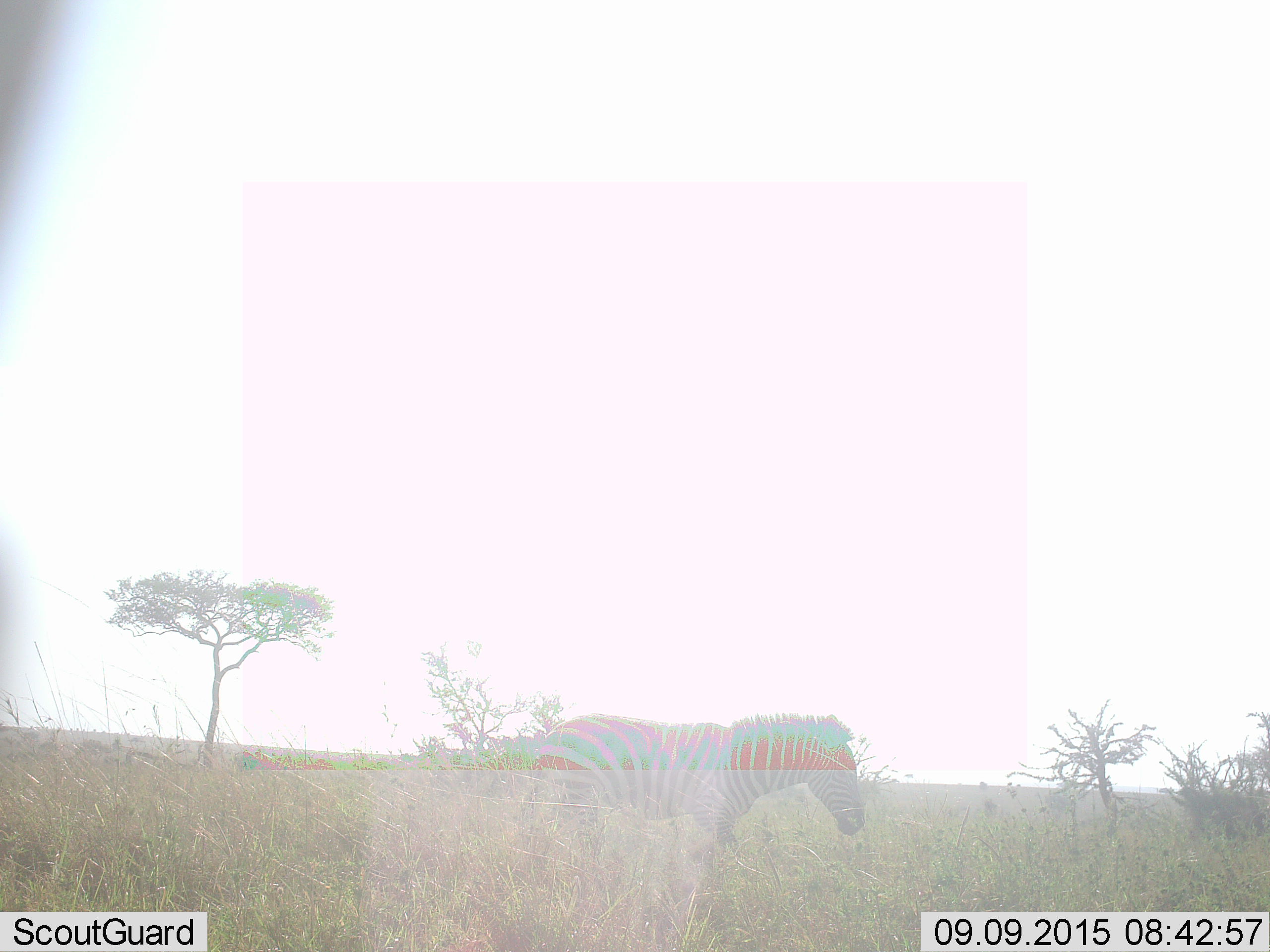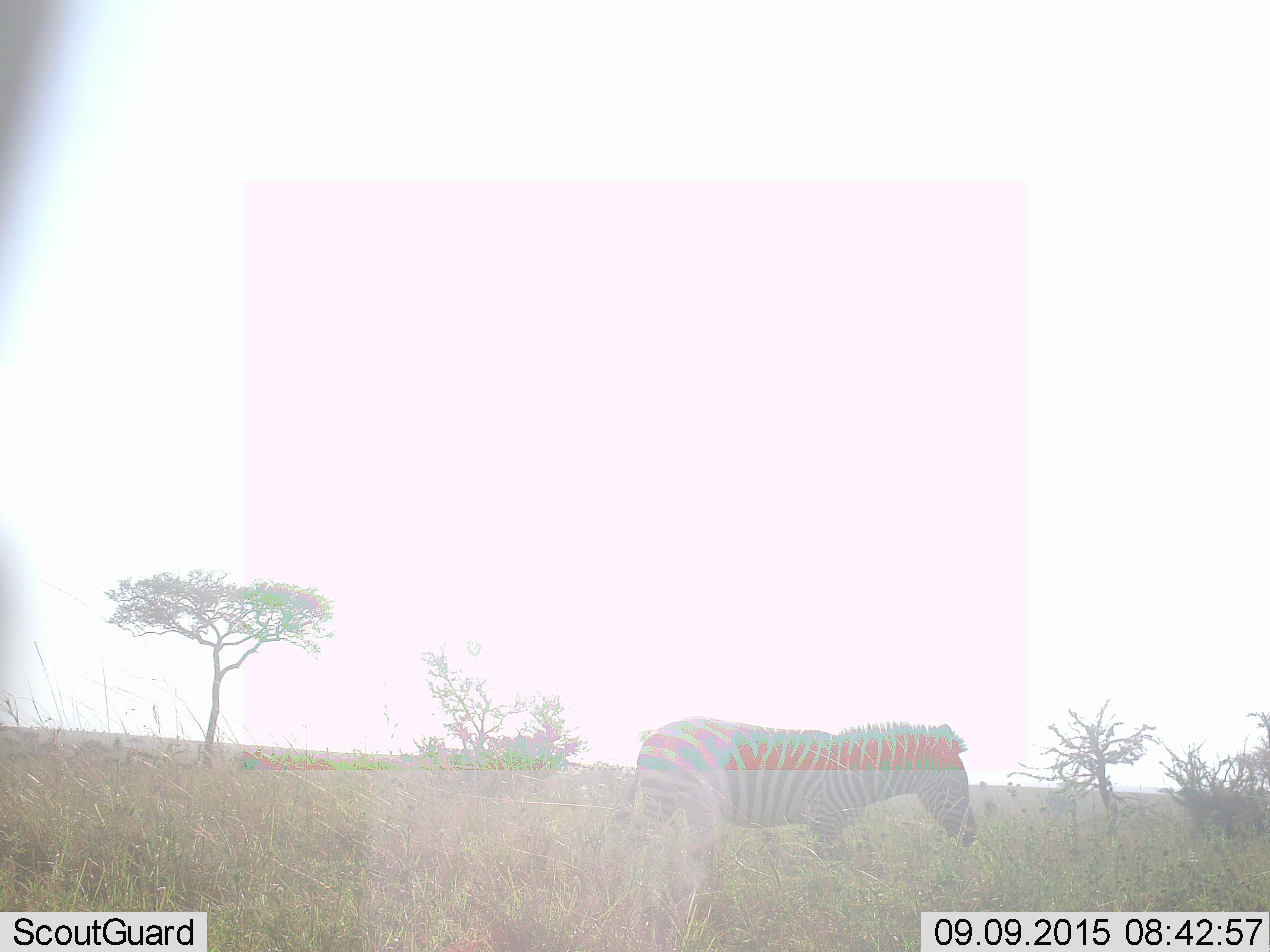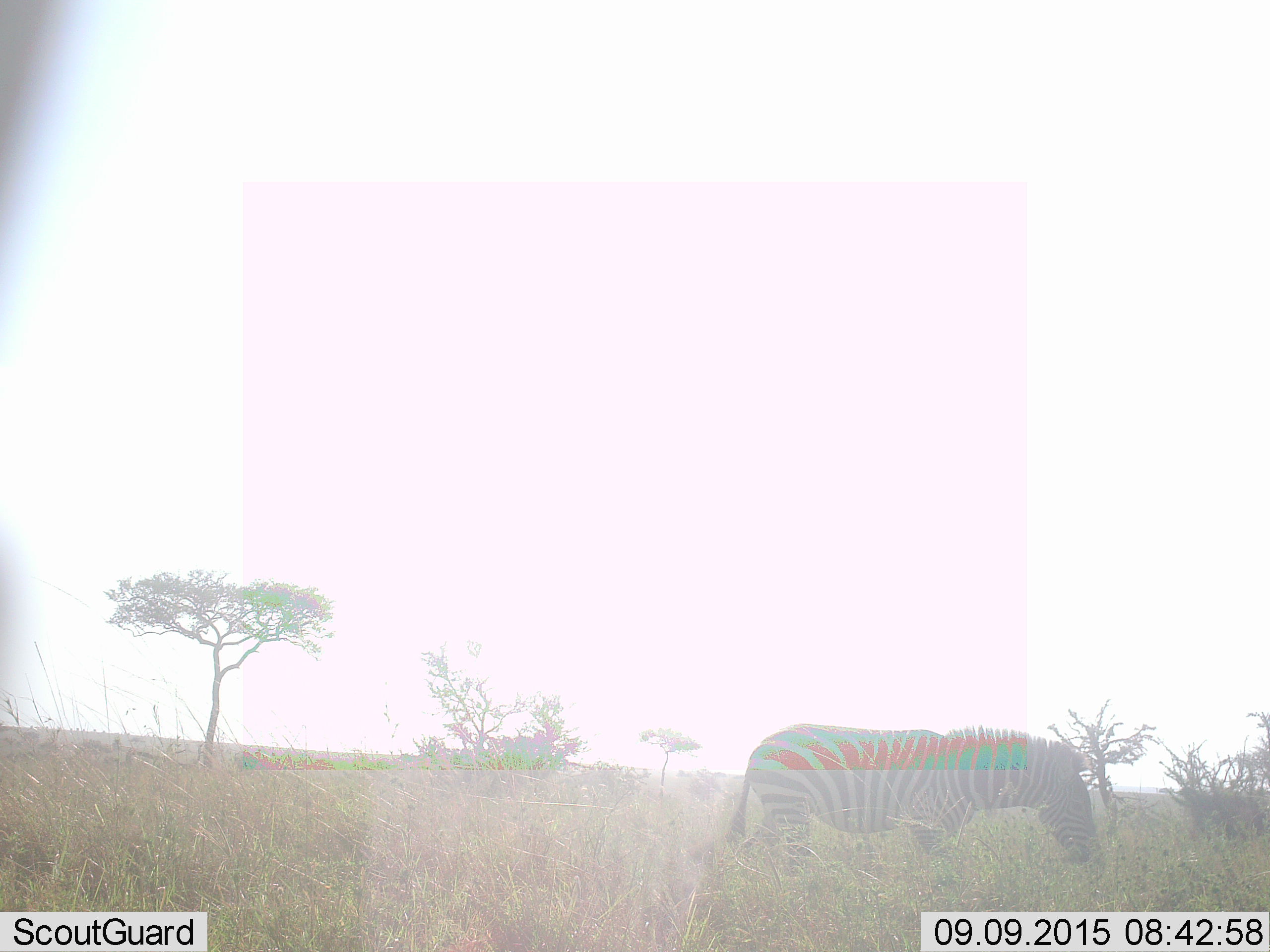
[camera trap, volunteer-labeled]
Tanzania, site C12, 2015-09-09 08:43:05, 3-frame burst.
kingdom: Animalia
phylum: Chordata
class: Mammalia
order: Perissodactyla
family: Equidae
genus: Equus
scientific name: Equus quagga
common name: plains zebra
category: zebra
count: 1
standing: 15%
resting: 0%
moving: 90%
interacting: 0%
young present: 0%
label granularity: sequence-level